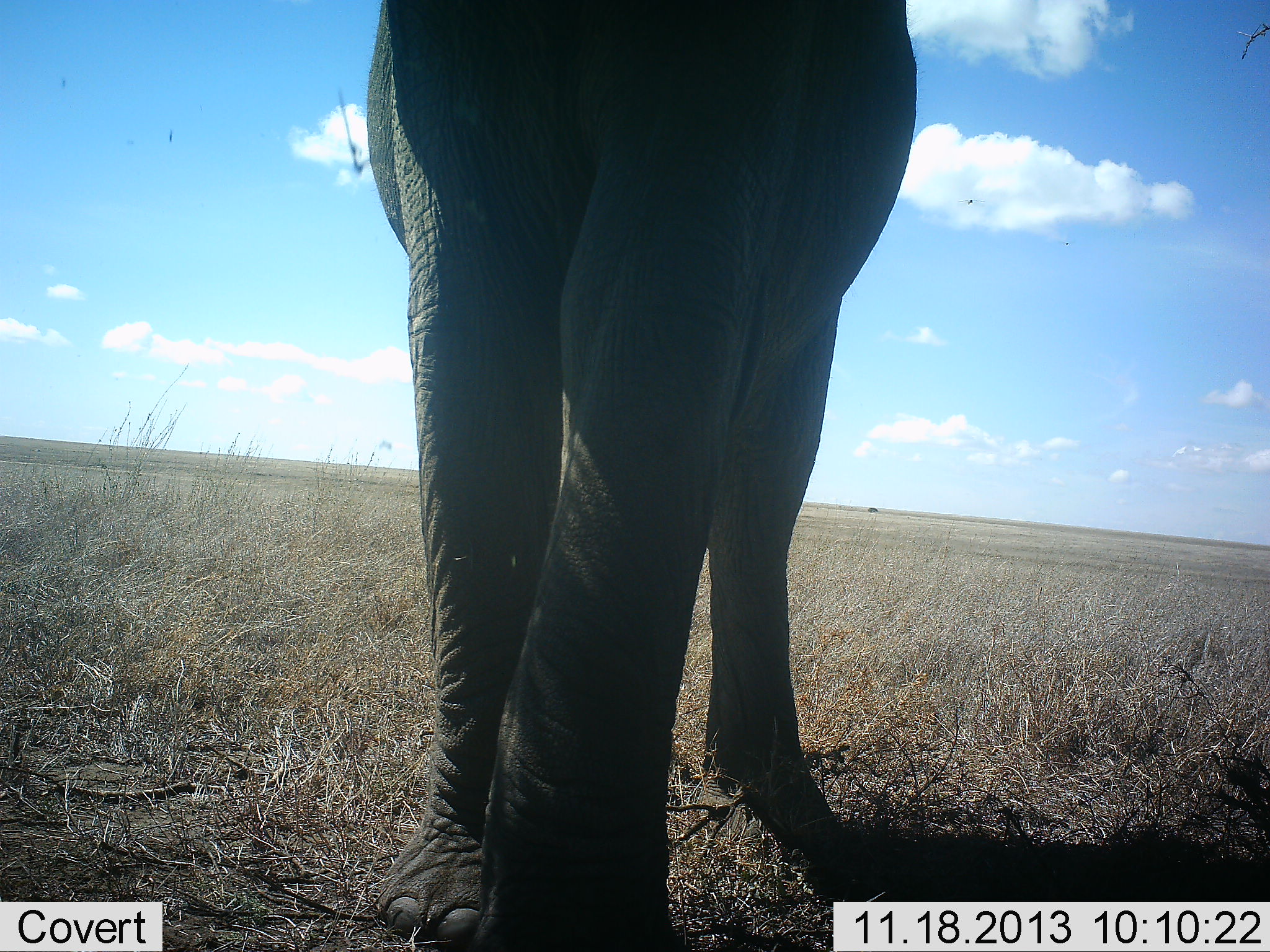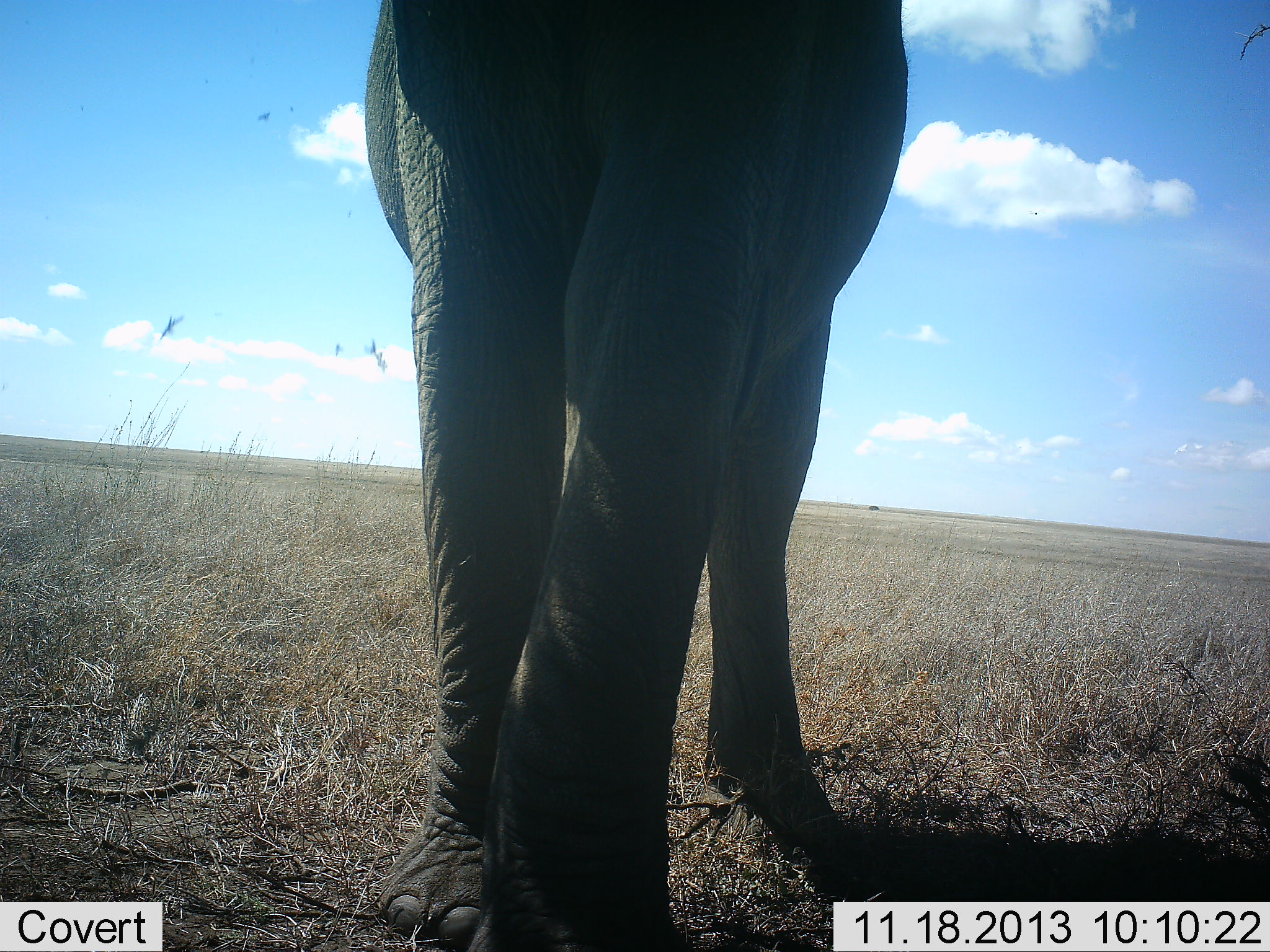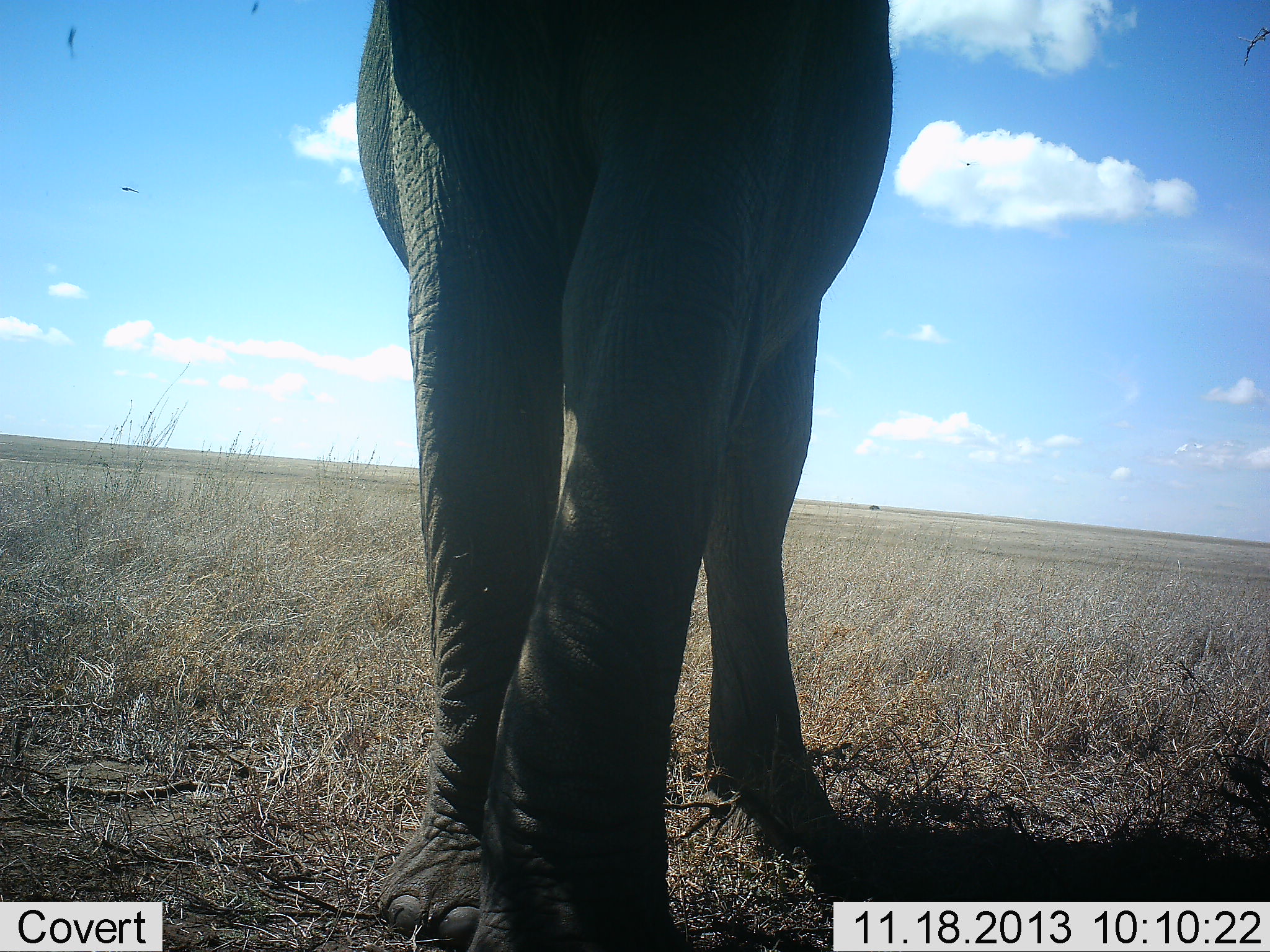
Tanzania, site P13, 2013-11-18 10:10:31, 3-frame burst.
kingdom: Animalia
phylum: Chordata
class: Mammalia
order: Proboscidea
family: Elephantidae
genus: Loxodonta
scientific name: Loxodonta africana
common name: african bush elephant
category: elephant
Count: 1.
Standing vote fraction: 78%.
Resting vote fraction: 0%.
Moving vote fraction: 22%.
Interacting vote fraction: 0%.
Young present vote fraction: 0%.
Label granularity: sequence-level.